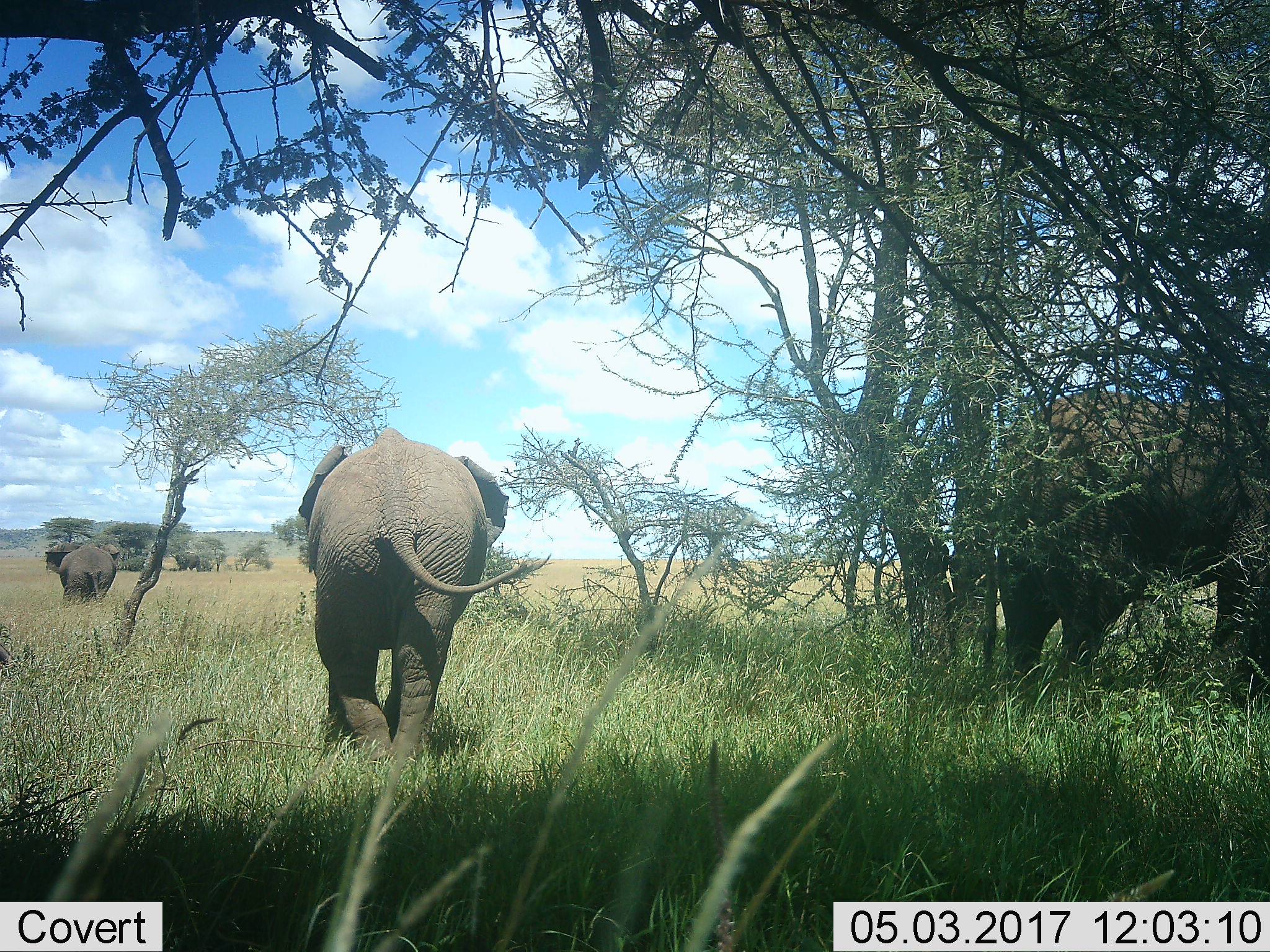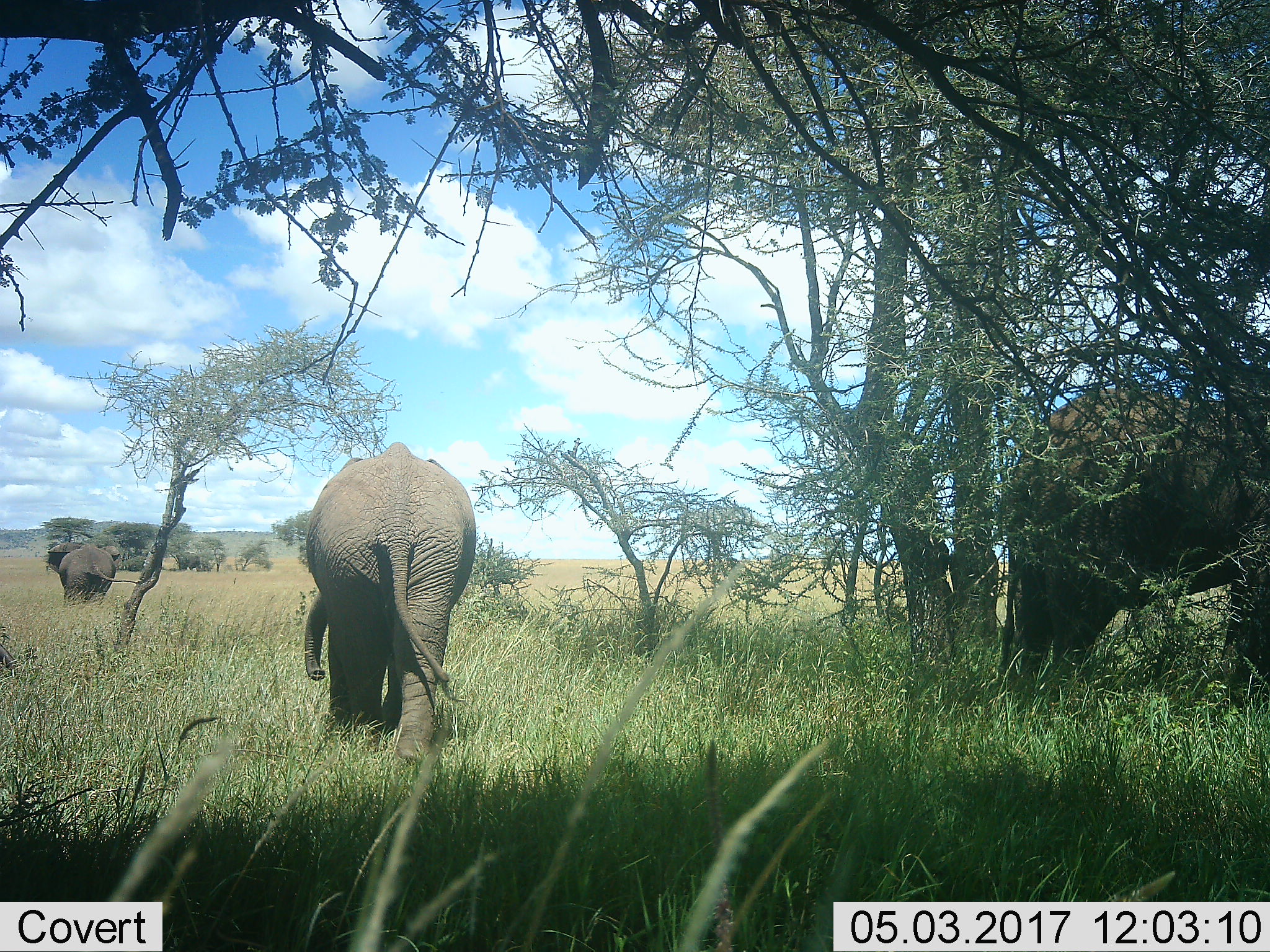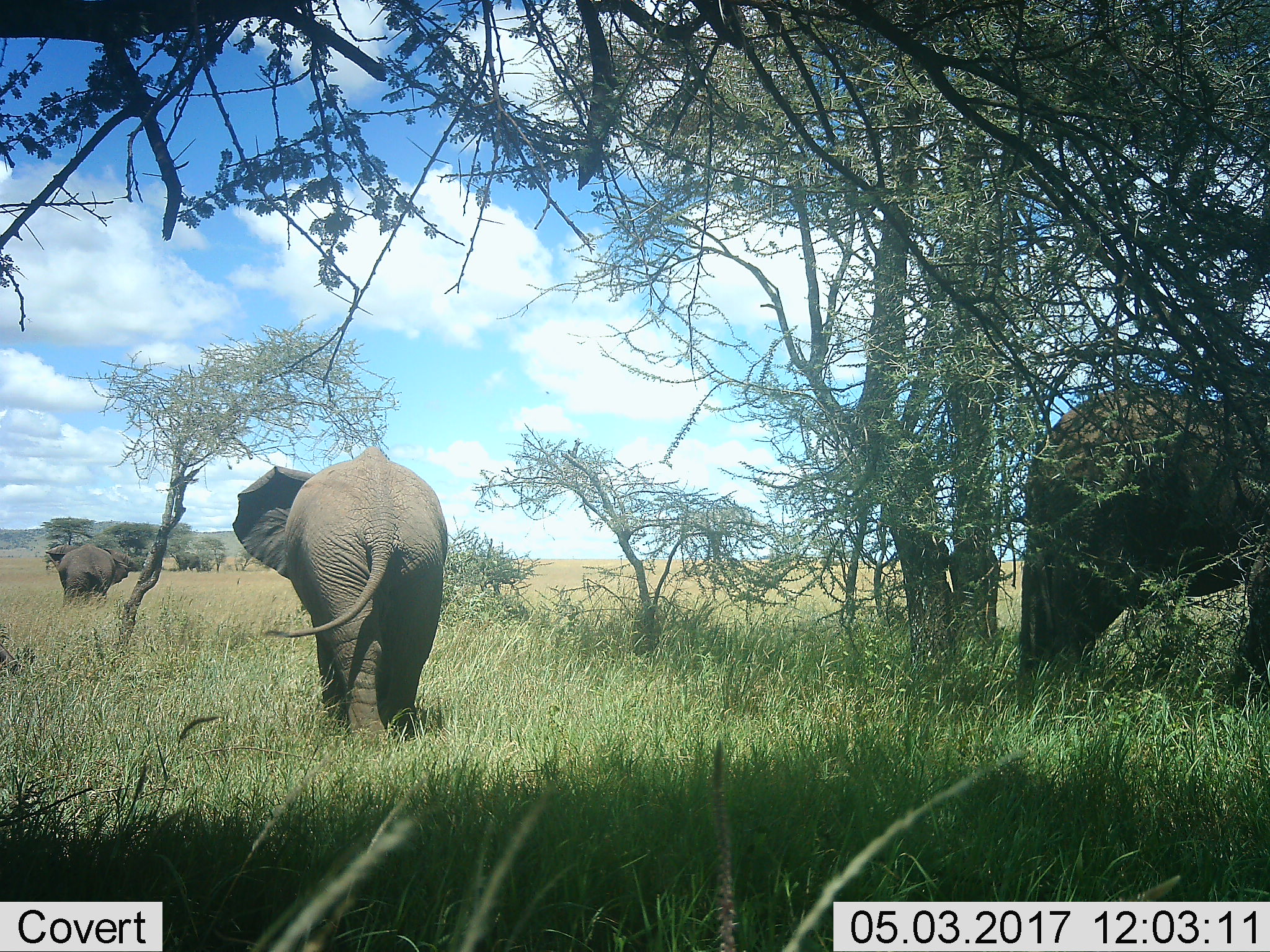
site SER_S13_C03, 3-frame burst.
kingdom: Animalia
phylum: Chordata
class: Mammalia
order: Proboscidea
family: Elephantidae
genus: Loxodonta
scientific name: Loxodonta africana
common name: african bush elephant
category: elephant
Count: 3.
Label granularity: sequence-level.